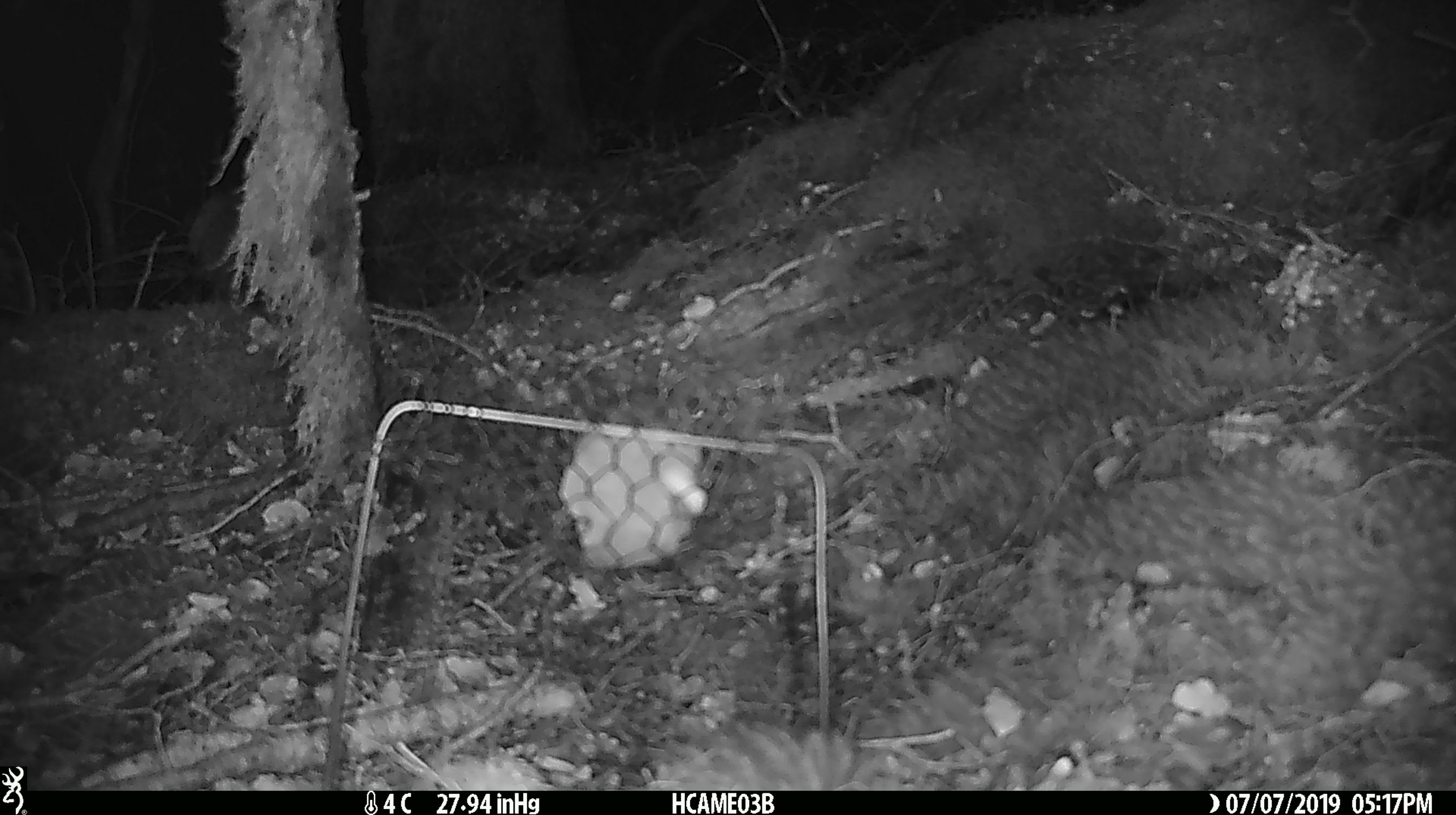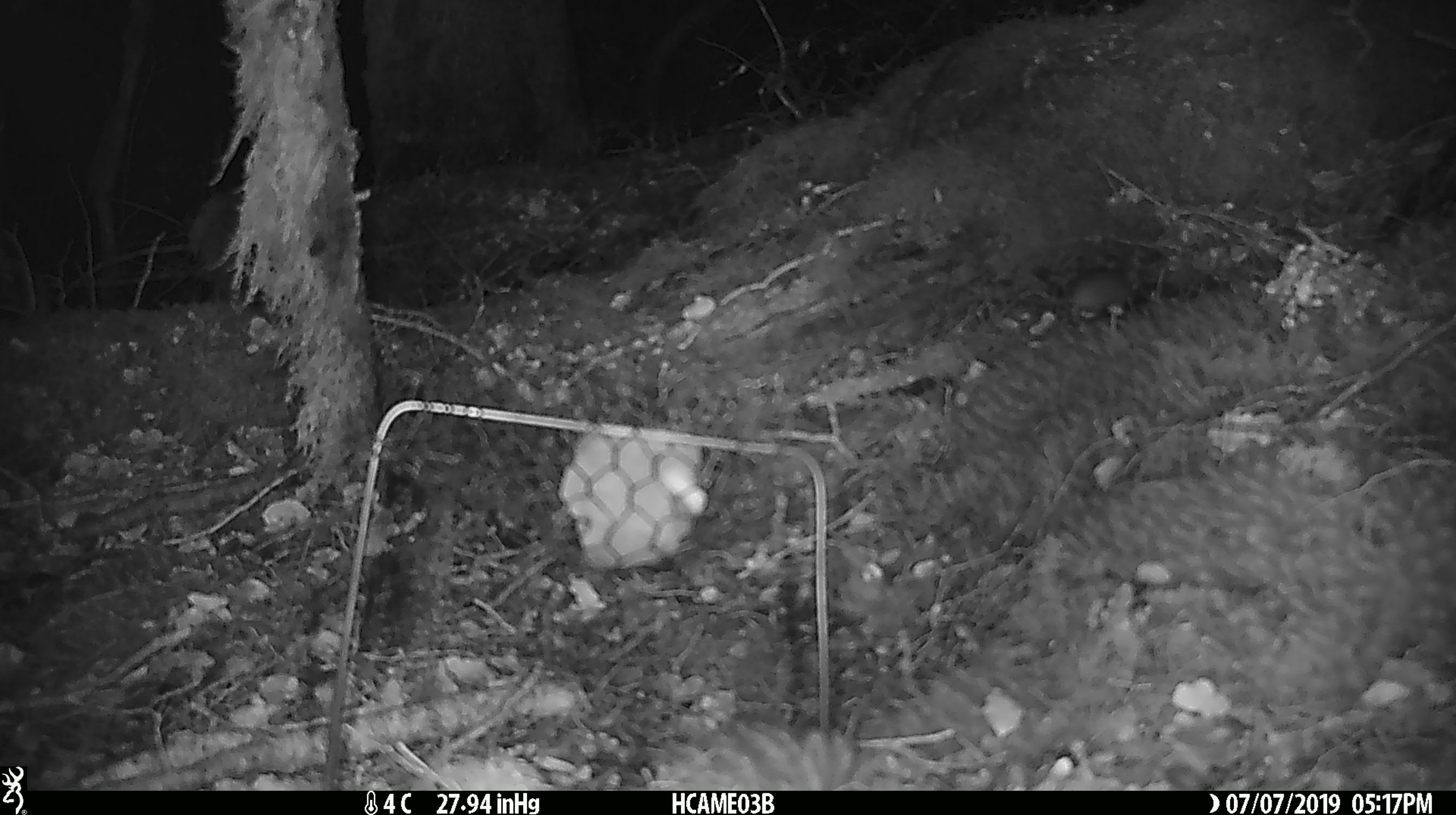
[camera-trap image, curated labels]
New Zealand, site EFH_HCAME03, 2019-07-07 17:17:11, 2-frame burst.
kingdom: Animalia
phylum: Chordata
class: Mammalia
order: Rodentia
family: Muridae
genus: Mus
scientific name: Mus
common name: mouse